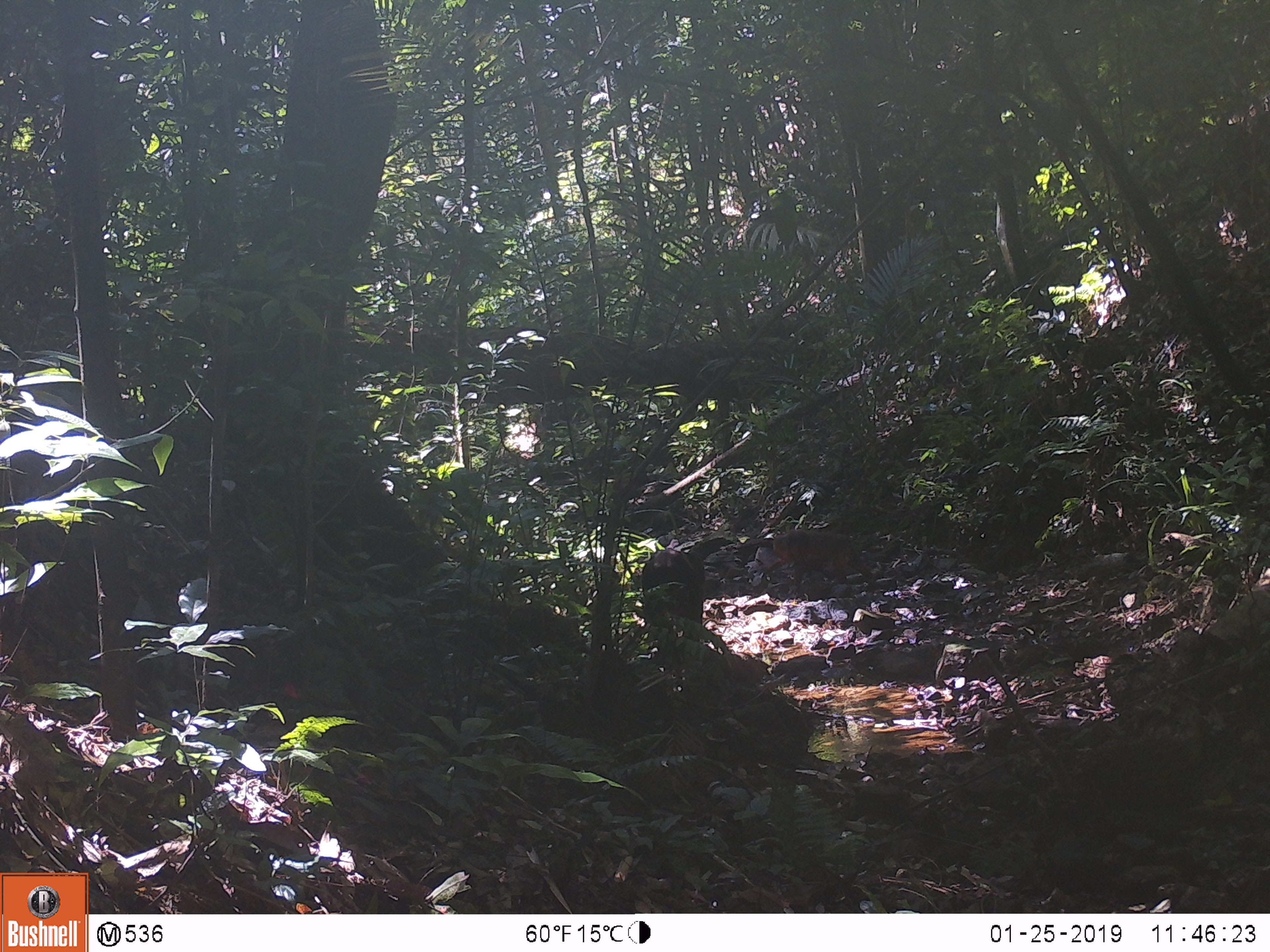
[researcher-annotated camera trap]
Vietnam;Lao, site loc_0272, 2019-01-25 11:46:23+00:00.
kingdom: Animalia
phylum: Chordata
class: Mammalia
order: Primates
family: Cercopithecidae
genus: Macaca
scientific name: Macaca arctoides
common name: stump-tailed macaque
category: stump tailed macaque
Stump tailed macaque (stump-tailed macaque) (Macaca arctoides). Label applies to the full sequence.